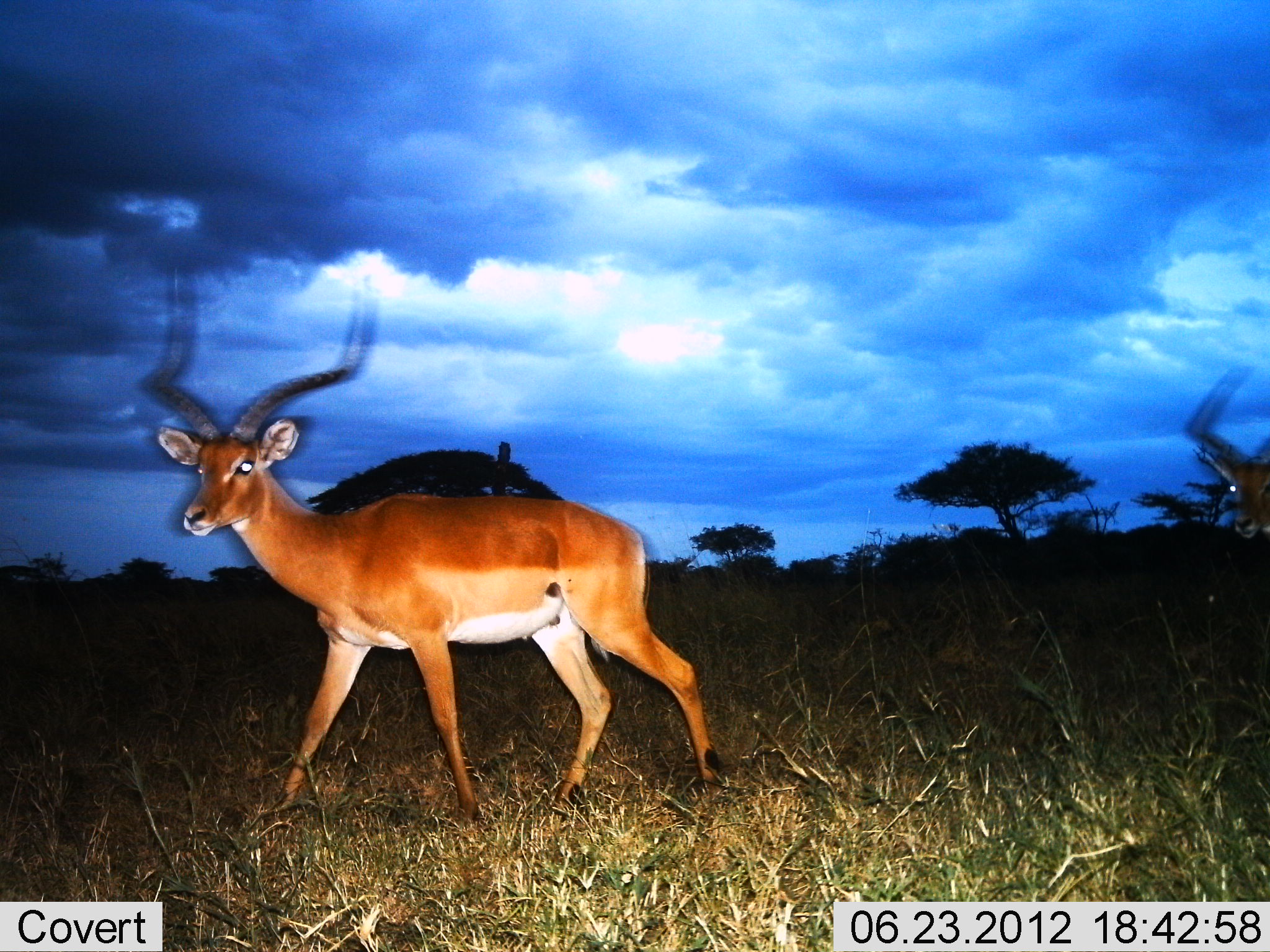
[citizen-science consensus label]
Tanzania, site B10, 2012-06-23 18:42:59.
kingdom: Animalia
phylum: Chordata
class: Mammalia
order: Artiodactyla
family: Bovidae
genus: Aepyceros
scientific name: Aepyceros melampus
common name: impala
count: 2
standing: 0%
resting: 0%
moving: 100%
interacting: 0%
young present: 0%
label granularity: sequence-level